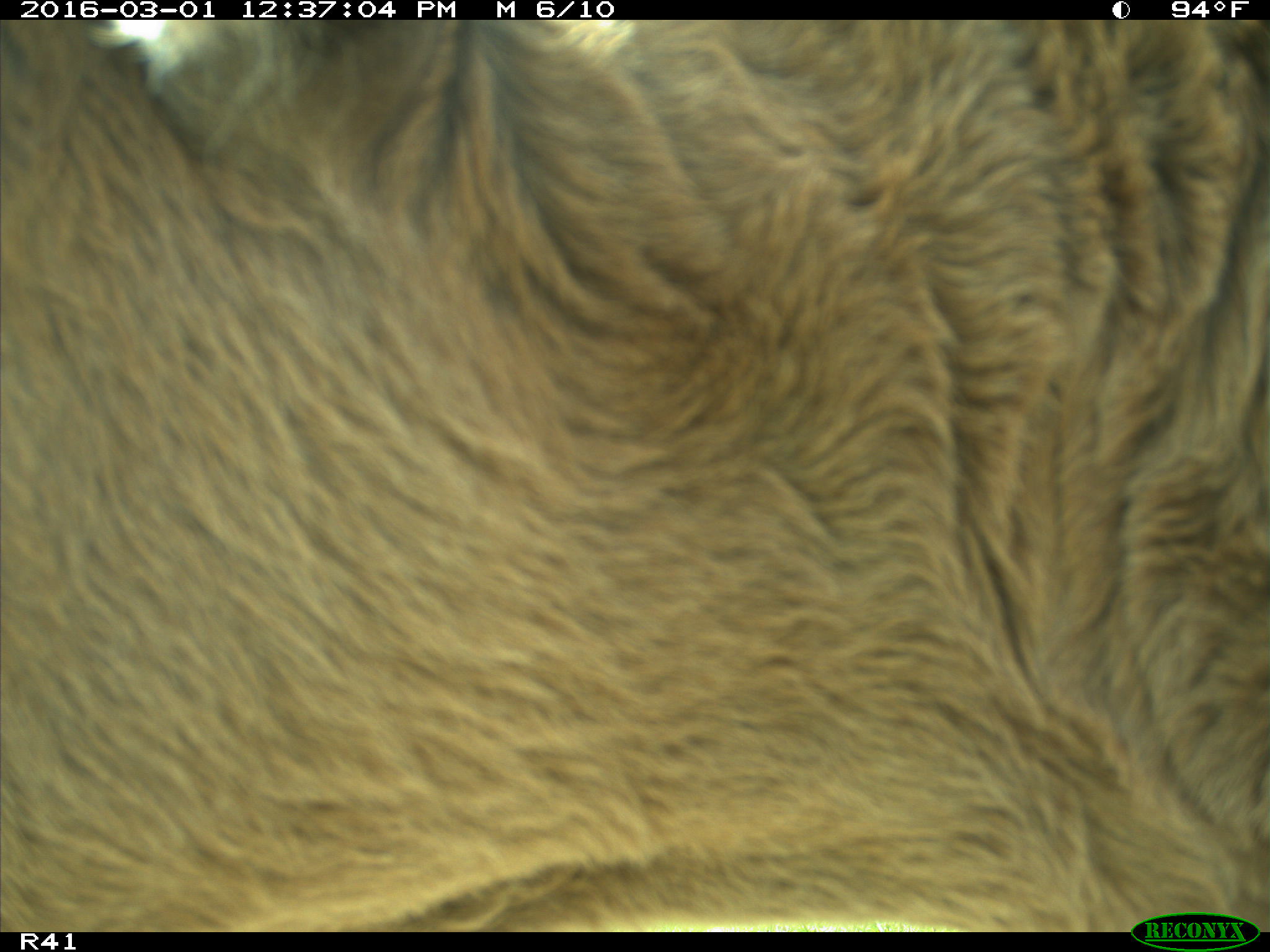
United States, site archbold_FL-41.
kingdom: Animalia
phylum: Chordata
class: Mammalia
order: Artiodactyla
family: Bovidae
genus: Bos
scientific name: Bos taurus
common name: domestic cow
Bos taurus (domestic cow).